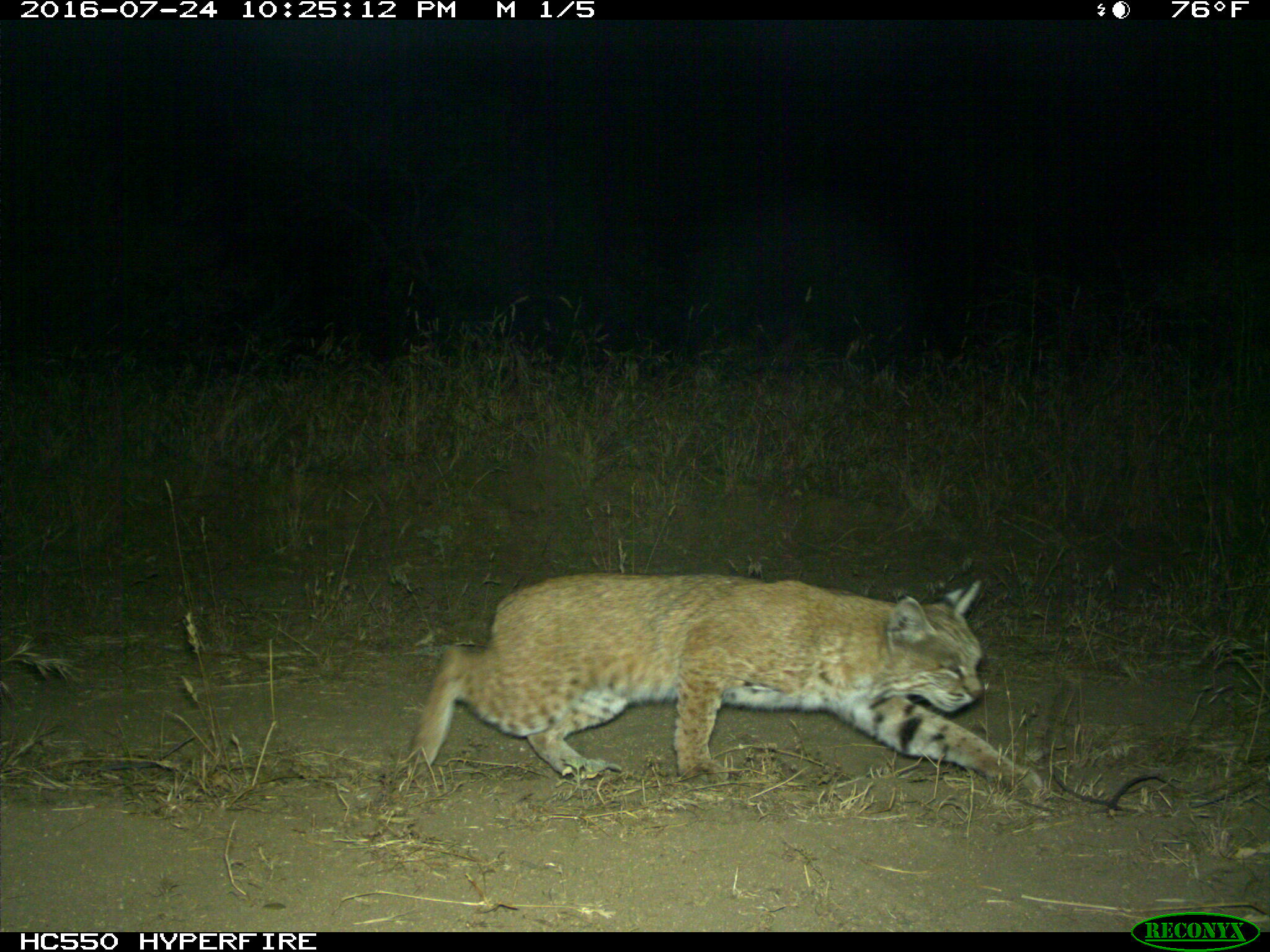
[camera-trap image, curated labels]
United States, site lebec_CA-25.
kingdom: Animalia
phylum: Chordata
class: Mammalia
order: Carnivora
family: Felidae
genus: Lynx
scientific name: Lynx rufus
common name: bobcat